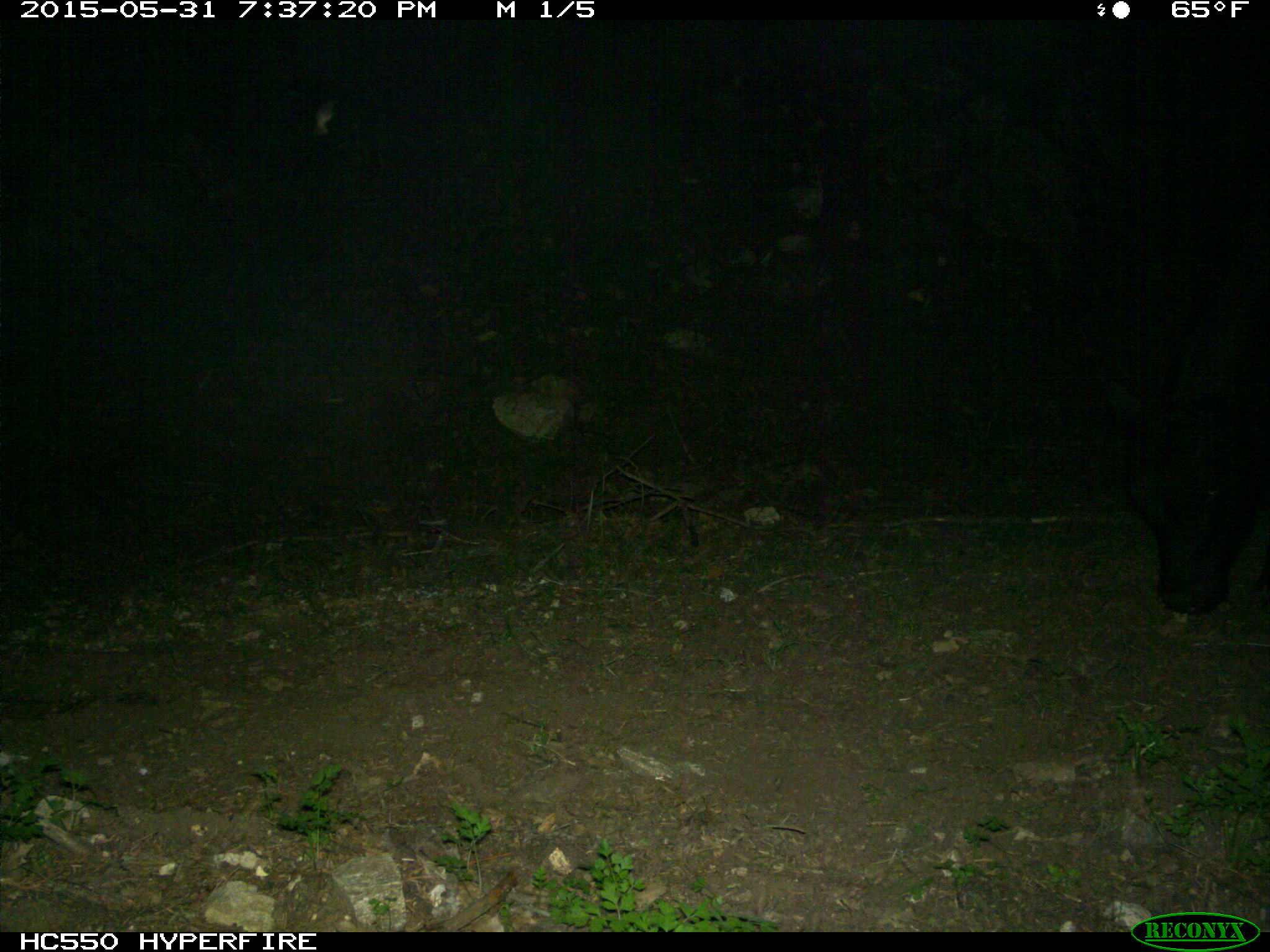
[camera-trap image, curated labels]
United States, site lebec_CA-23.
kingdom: Animalia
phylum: Chordata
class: Mammalia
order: Artiodactyla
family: Bovidae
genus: Bos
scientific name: Bos taurus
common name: domestic cow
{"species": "Bos taurus (domestic cow)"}